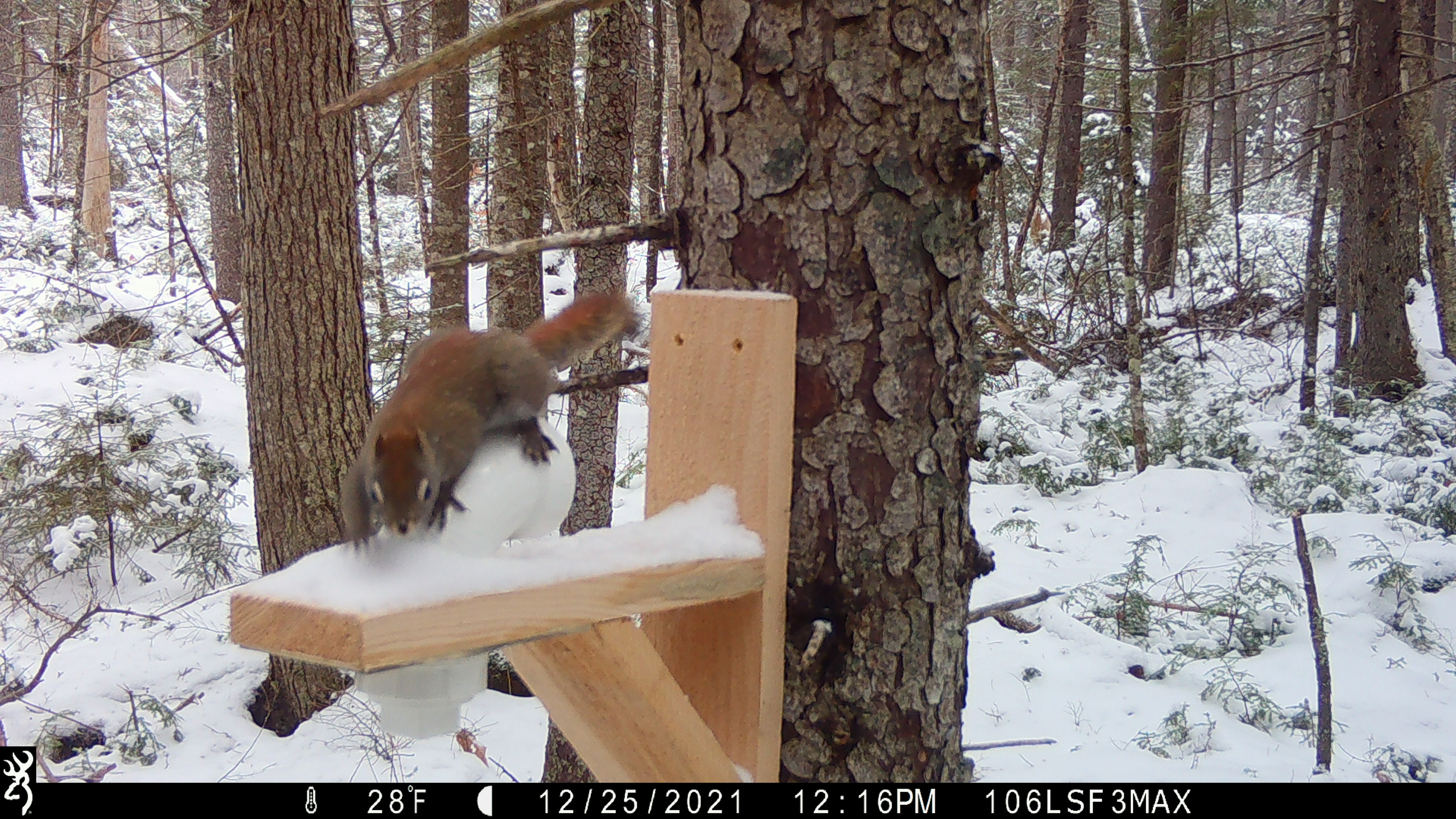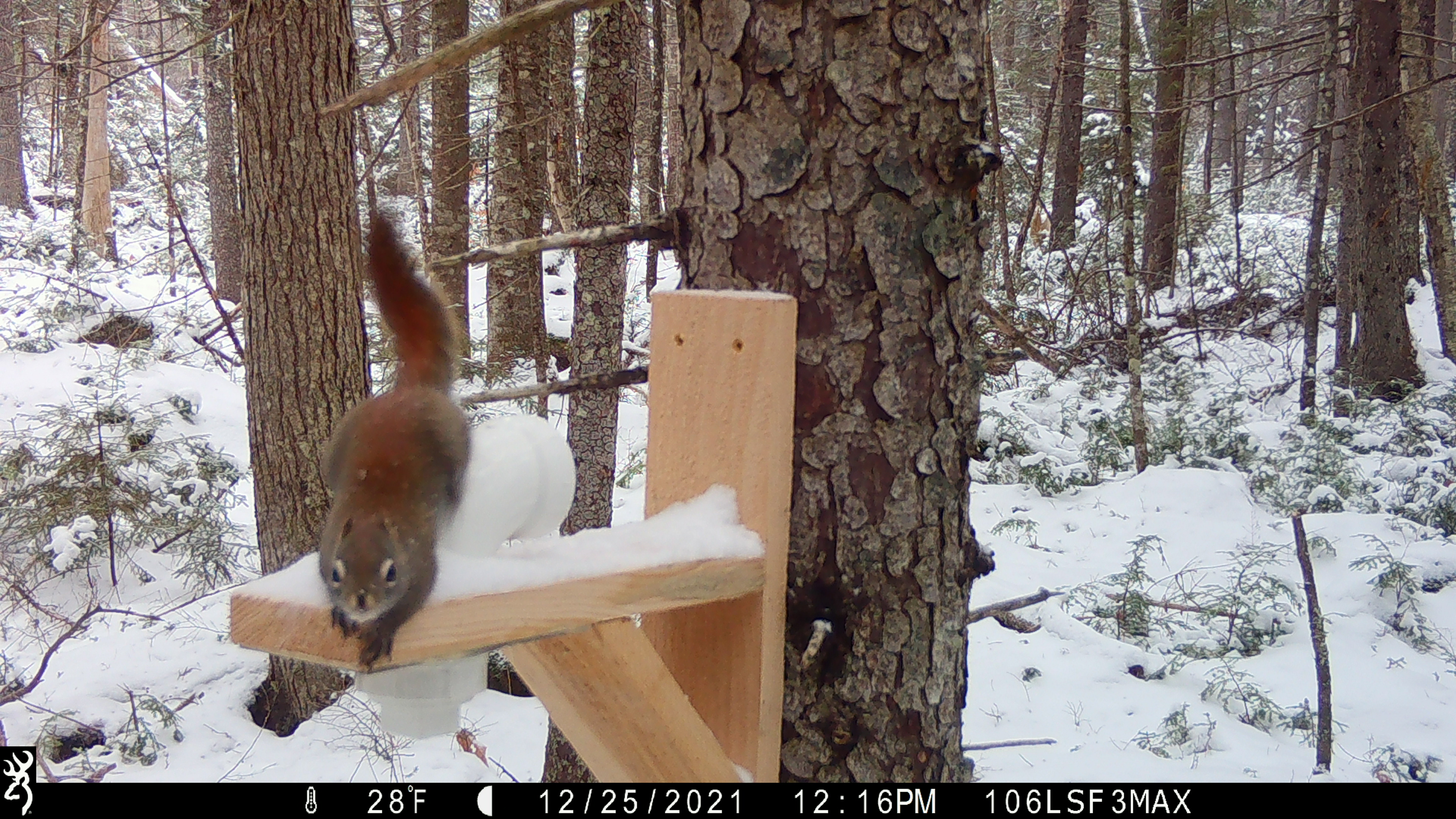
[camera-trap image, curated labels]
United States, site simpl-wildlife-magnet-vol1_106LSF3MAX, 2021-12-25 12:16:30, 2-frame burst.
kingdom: Animalia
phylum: Chordata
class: Mammalia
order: Rodentia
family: Sciuridae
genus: Tamiasciurus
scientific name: Tamiasciurus hudsonicus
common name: red squirrel